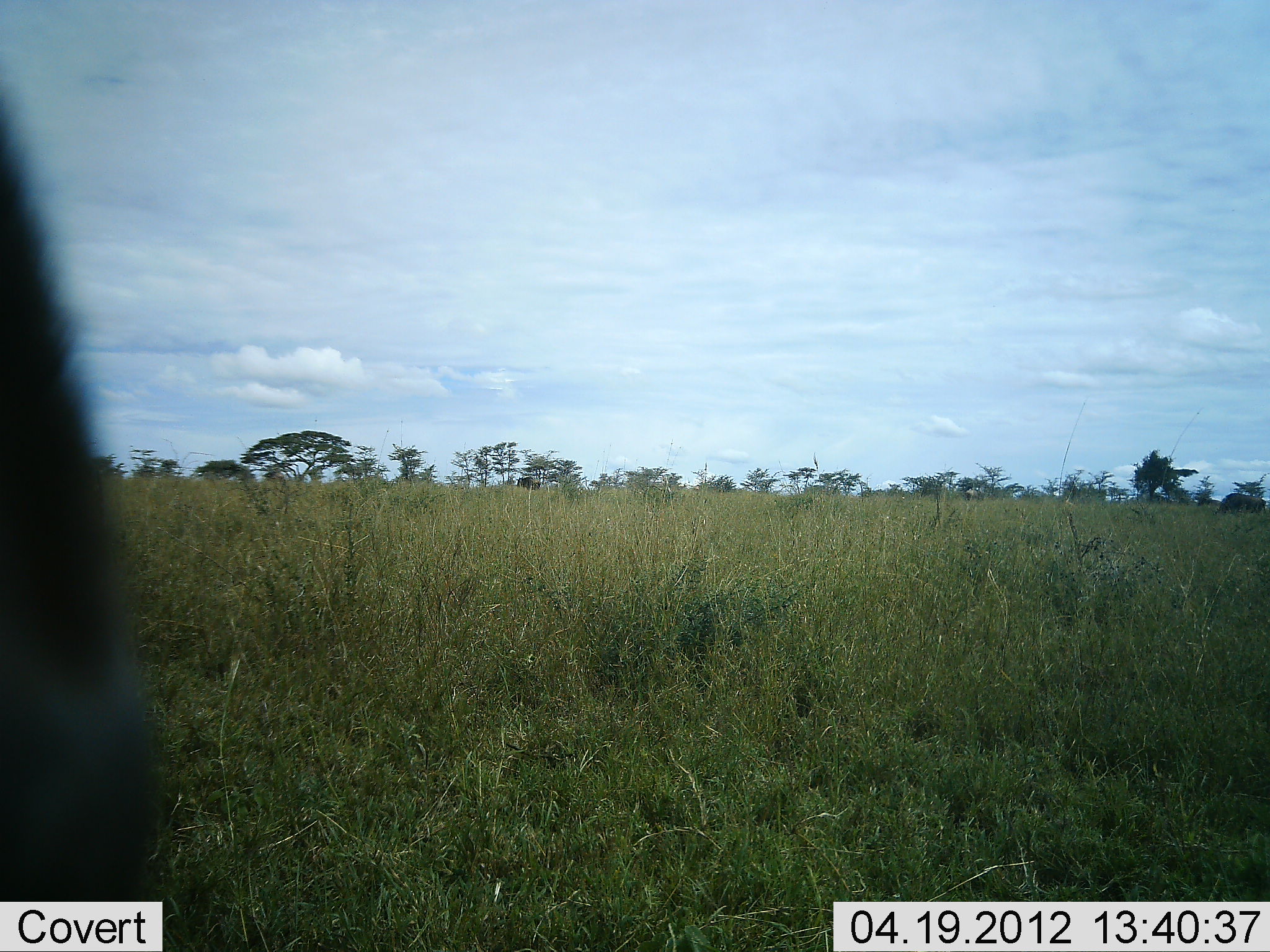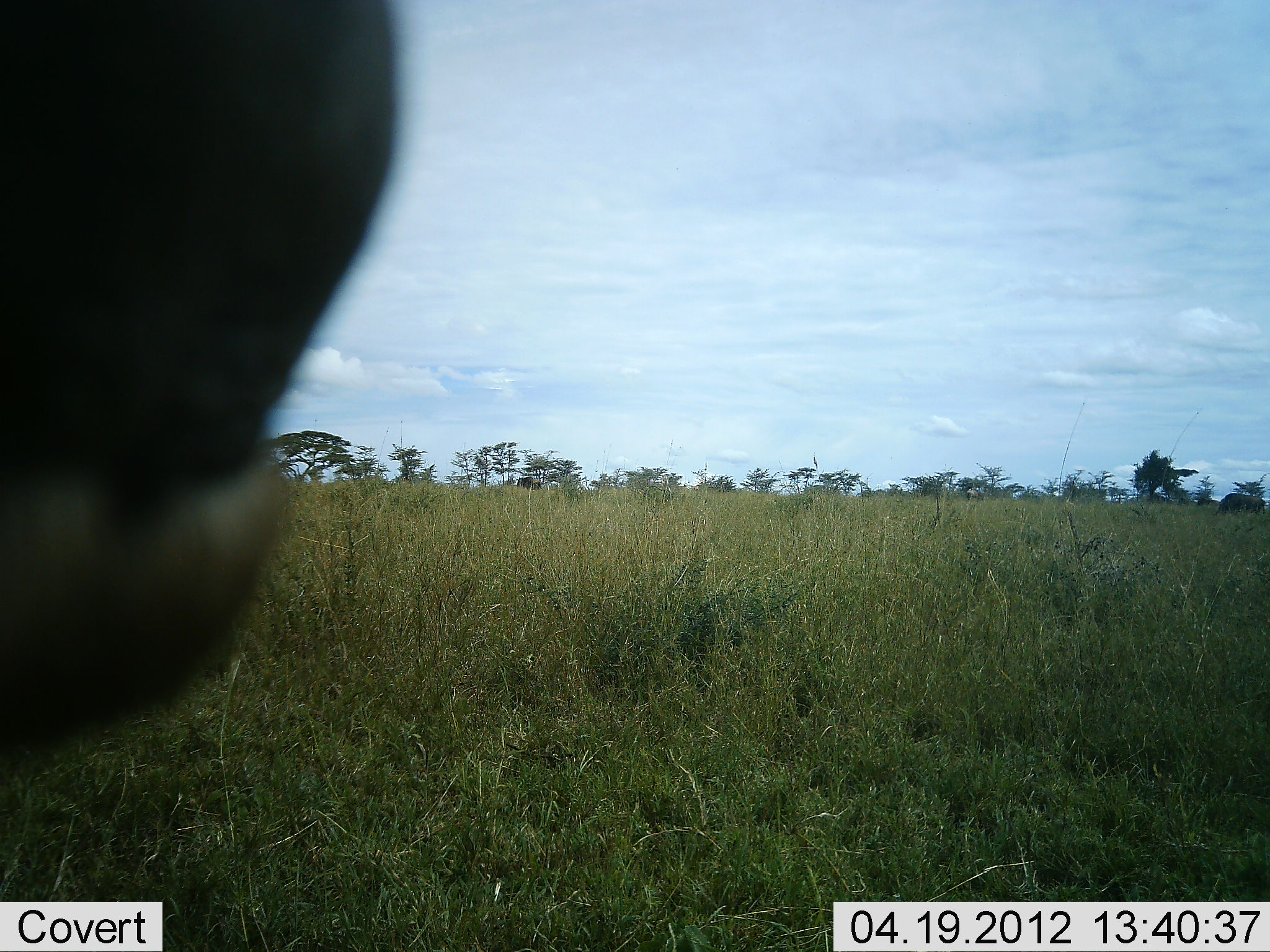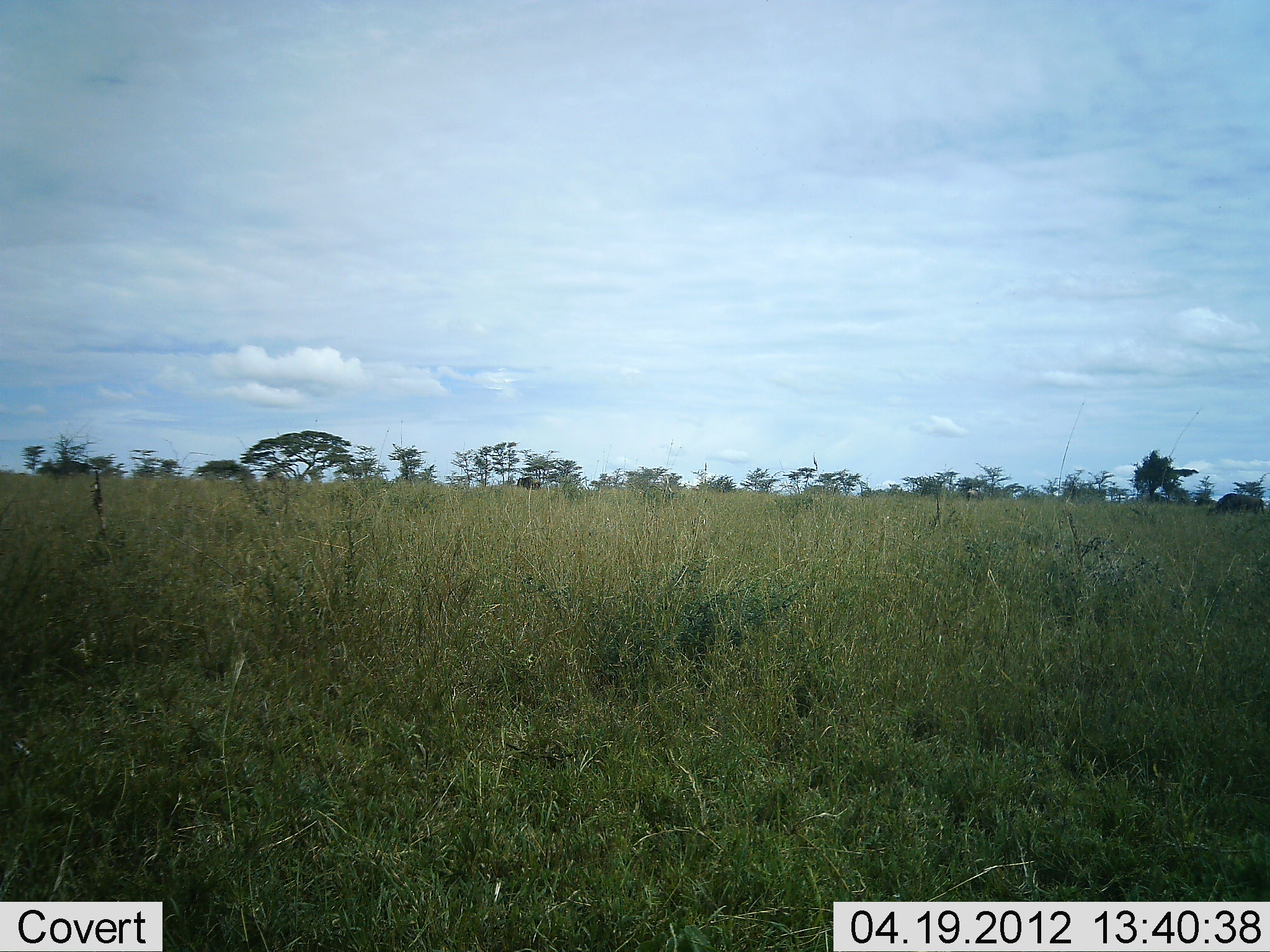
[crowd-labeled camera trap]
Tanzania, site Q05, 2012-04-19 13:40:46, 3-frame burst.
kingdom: Animalia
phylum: Chordata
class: Mammalia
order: Artiodactyla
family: Bovidae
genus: Connochaetes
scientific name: Connochaetes taurinus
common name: blue wildebeest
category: wildebeest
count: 1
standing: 57%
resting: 14%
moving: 29%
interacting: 0%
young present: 0%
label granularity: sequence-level